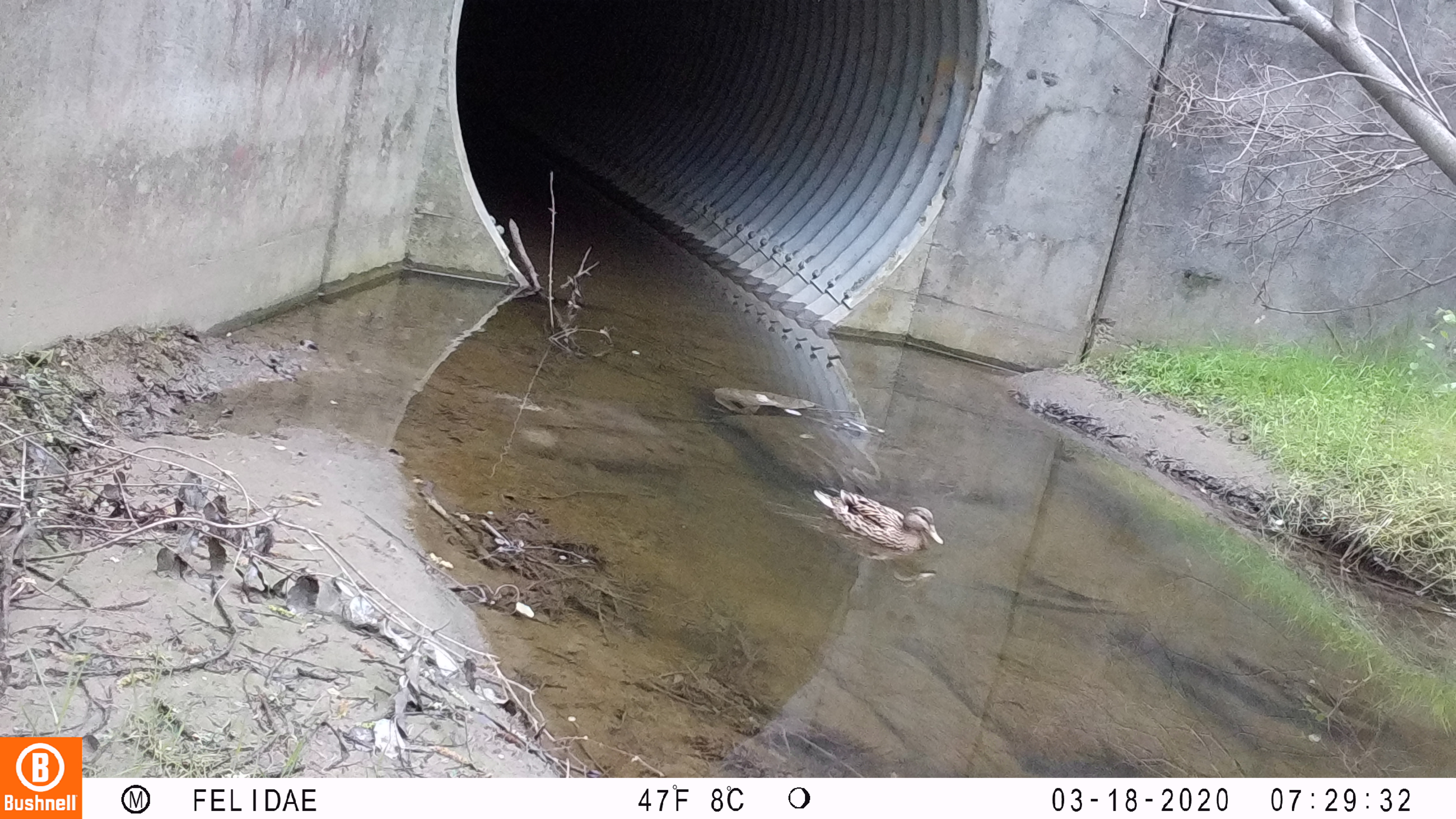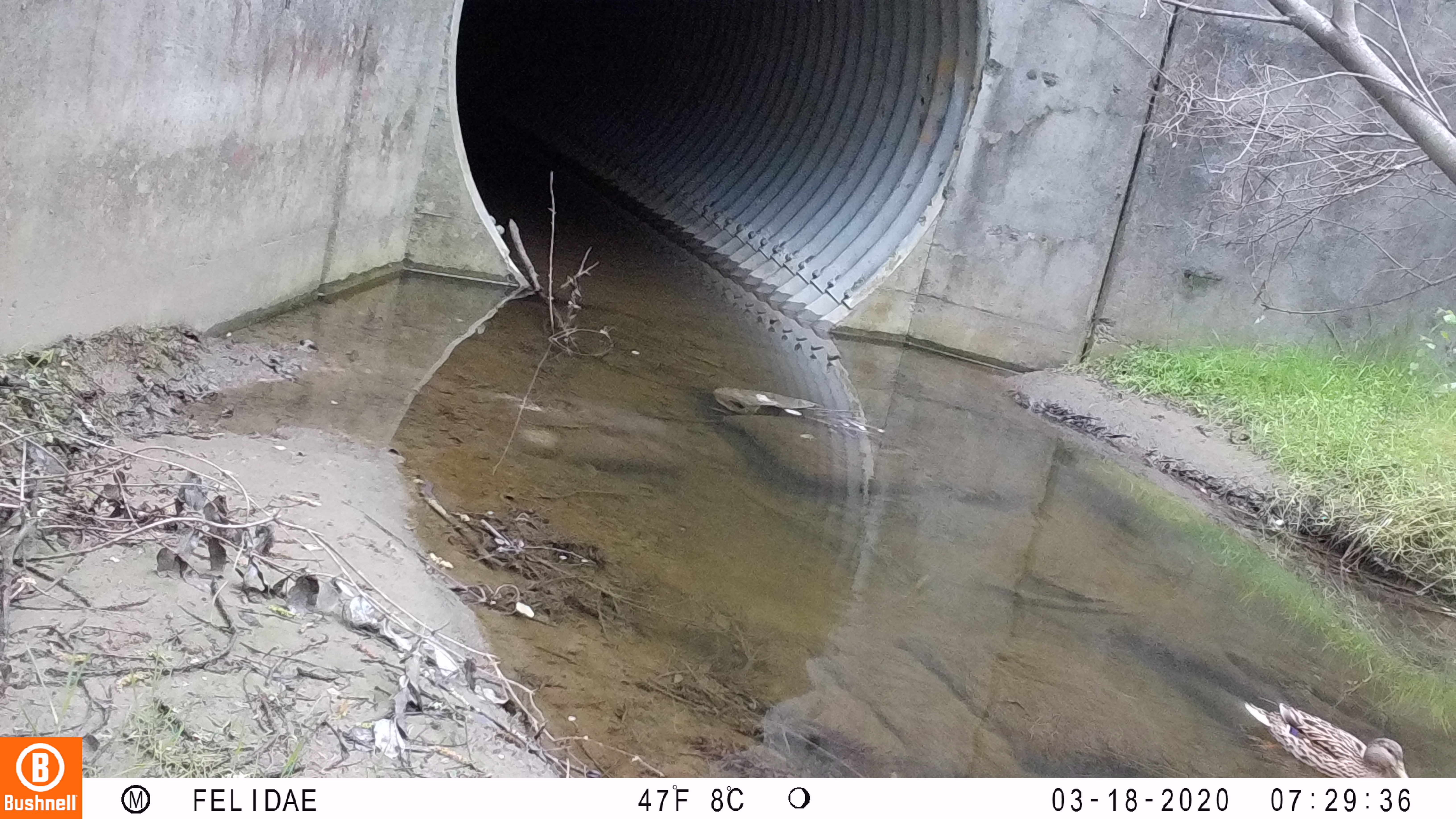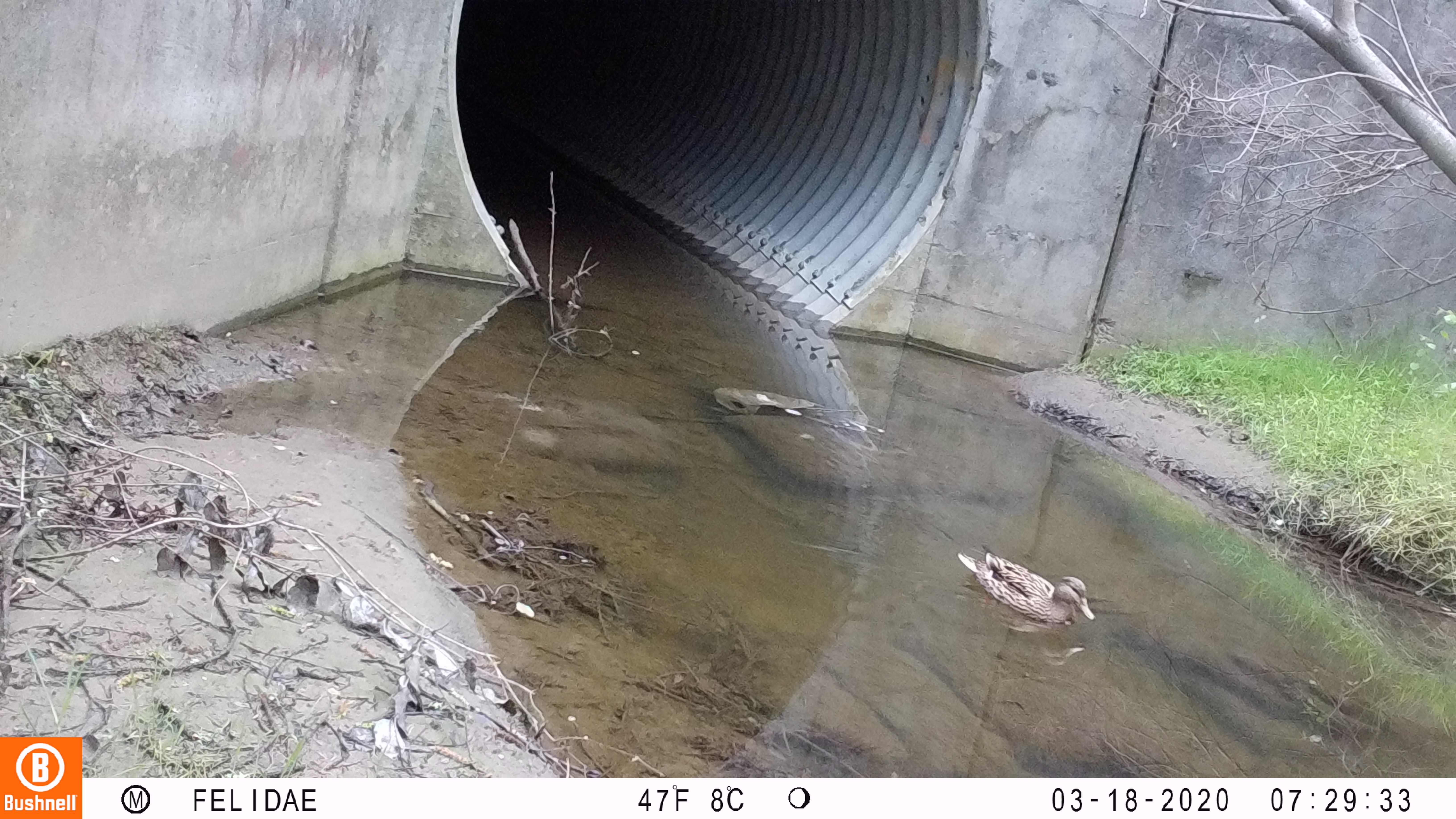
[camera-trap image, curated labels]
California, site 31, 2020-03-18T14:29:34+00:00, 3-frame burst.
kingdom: Animalia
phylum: Chordata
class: Aves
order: Anseriformes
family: Anatidae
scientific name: Anatidae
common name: duck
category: duck species